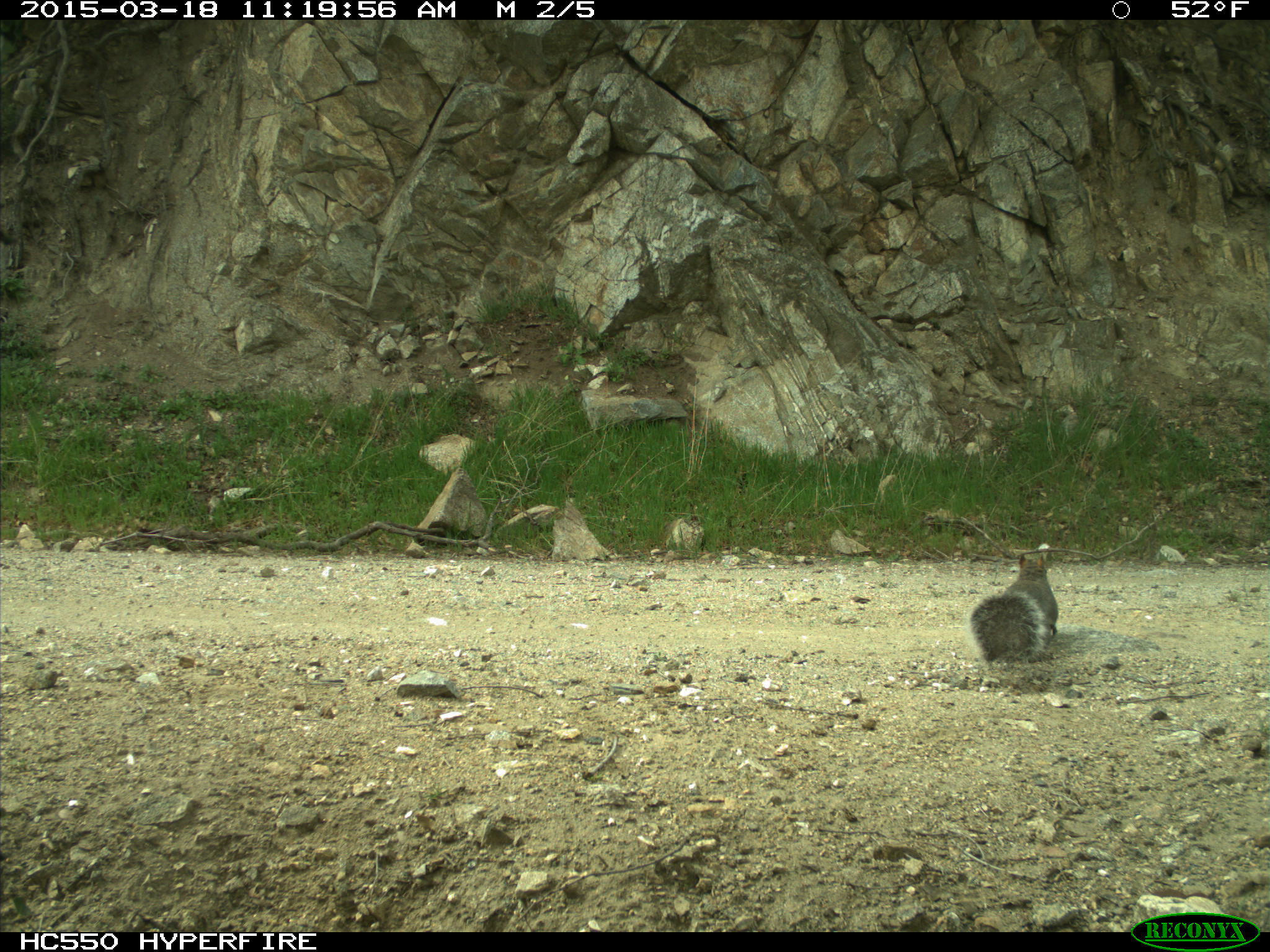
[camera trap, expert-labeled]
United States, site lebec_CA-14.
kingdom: Animalia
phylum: Chordata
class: Mammalia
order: Rodentia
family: Sciuridae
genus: Sciurus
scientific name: Sciurus carolinensis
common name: eastern gray squirrel